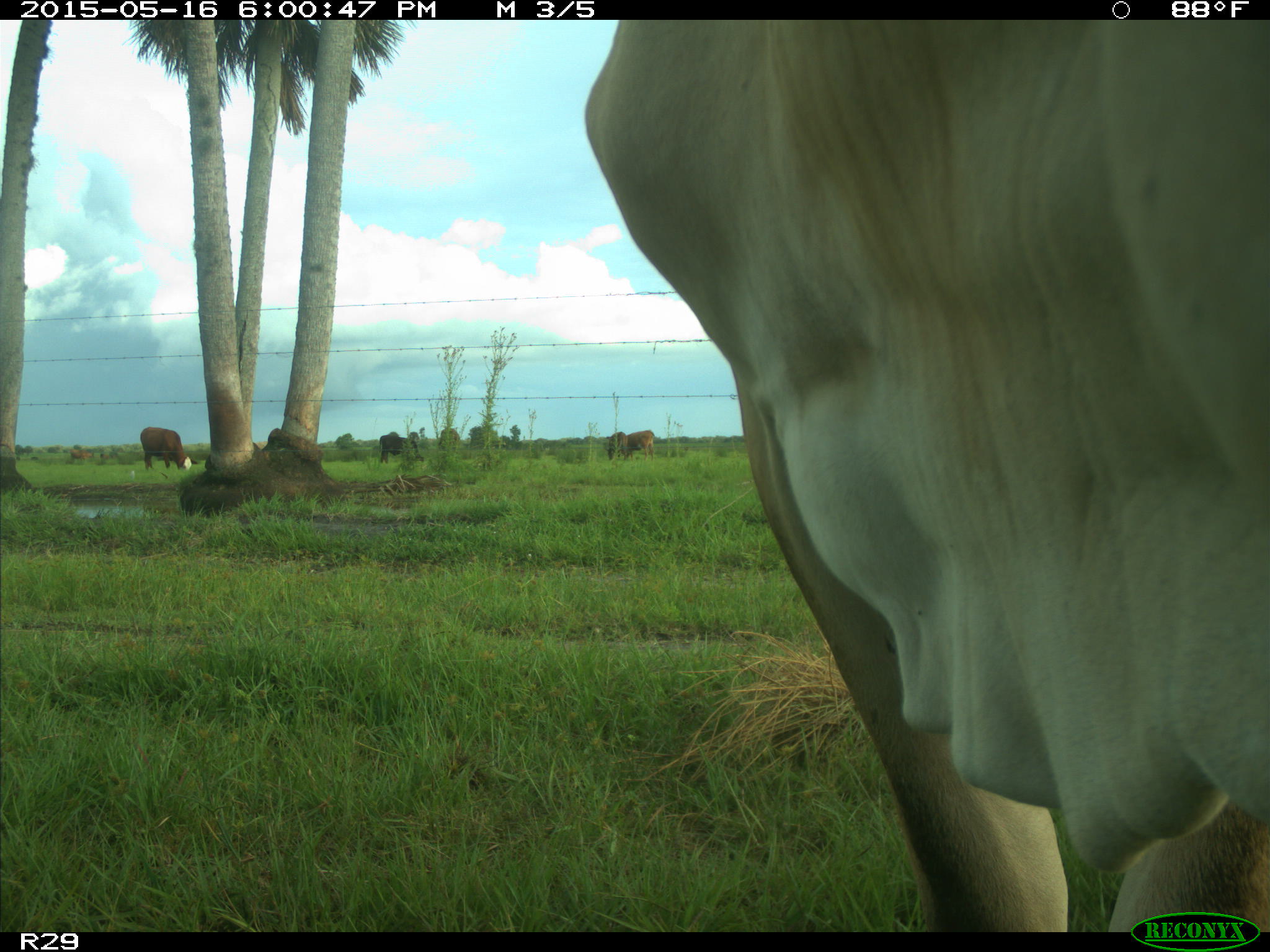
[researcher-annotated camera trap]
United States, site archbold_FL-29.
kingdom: Animalia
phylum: Chordata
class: Mammalia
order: Artiodactyla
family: Bovidae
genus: Bos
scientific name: Bos taurus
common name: domestic cow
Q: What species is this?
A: Bos taurus (domestic cow).